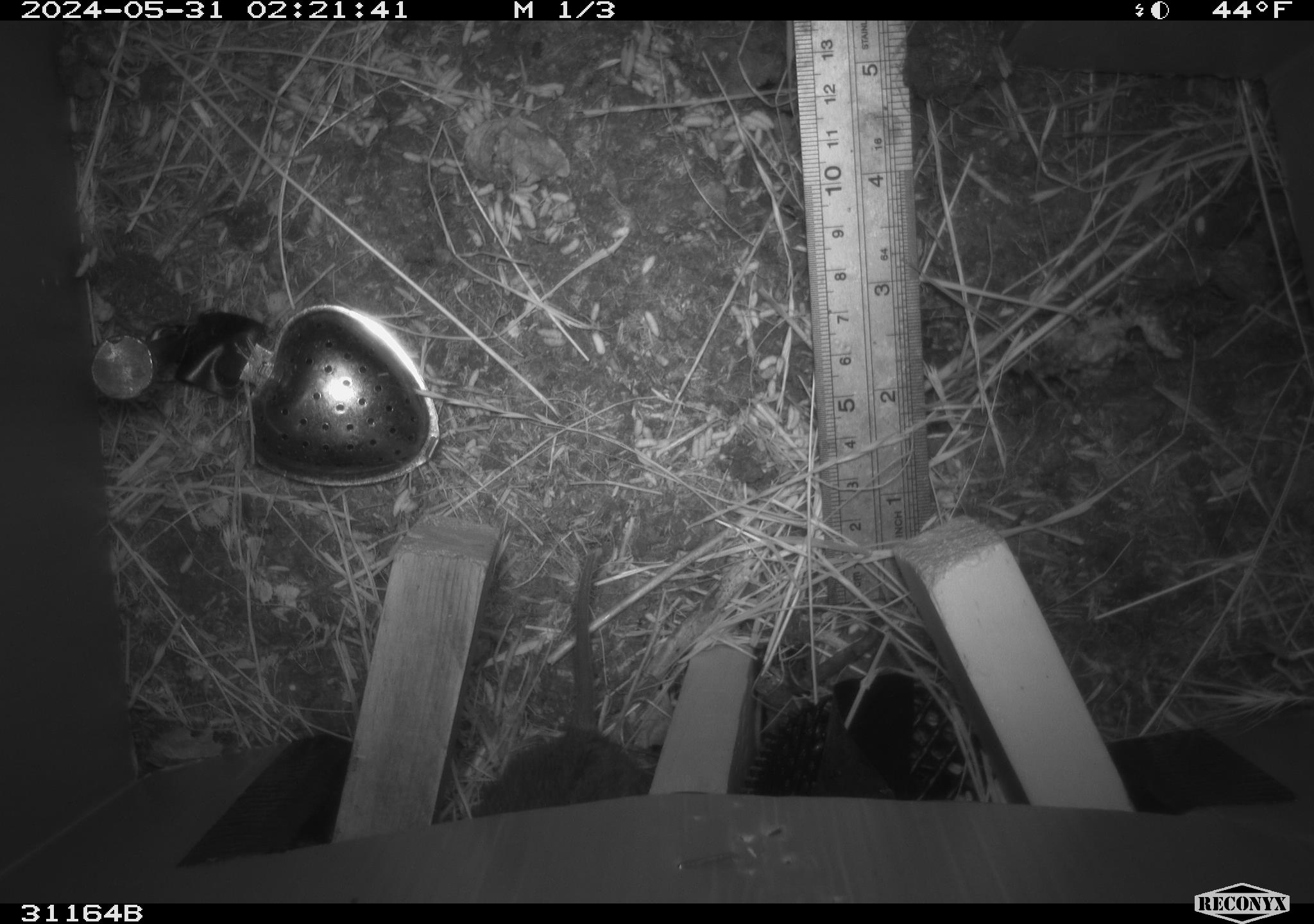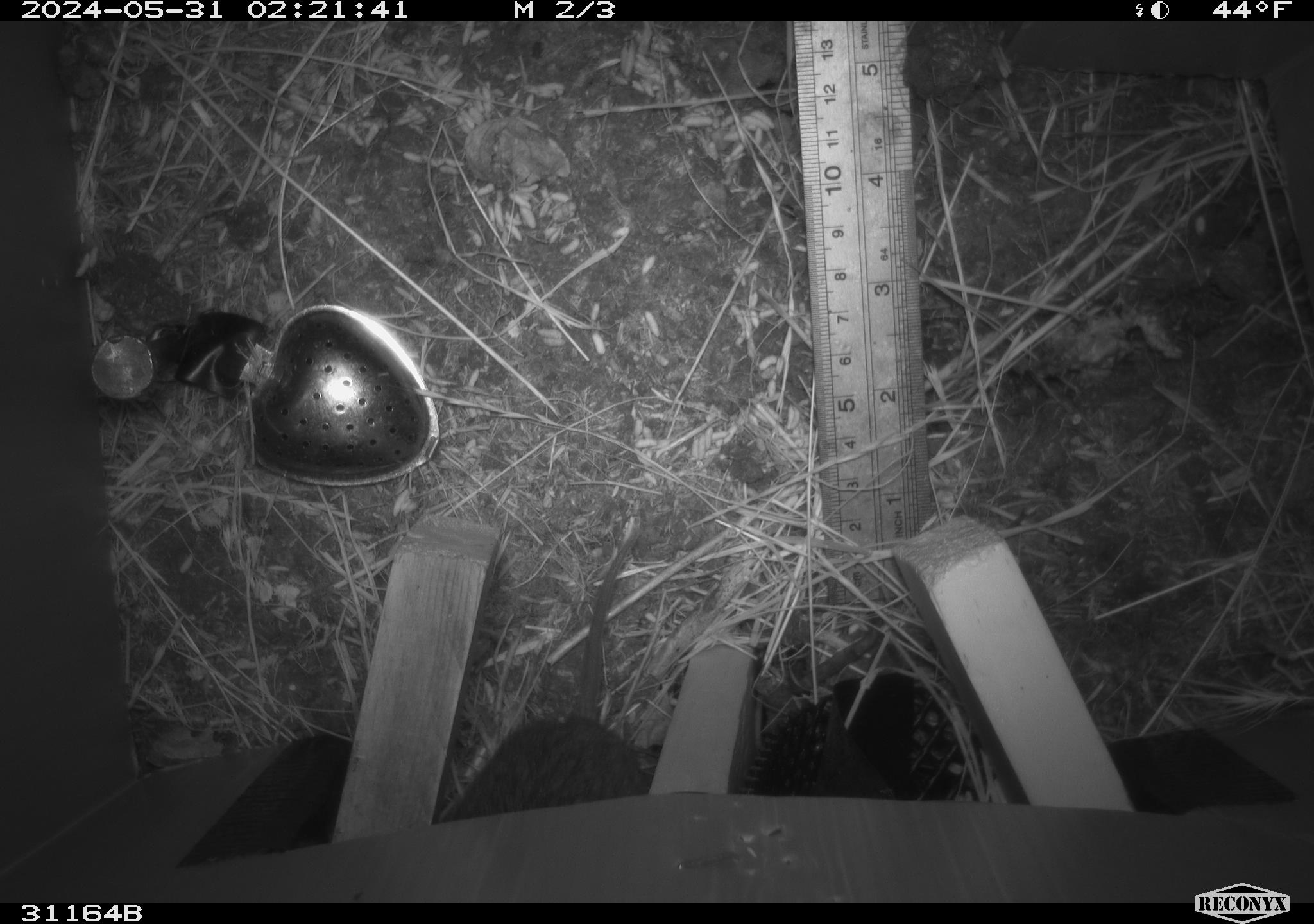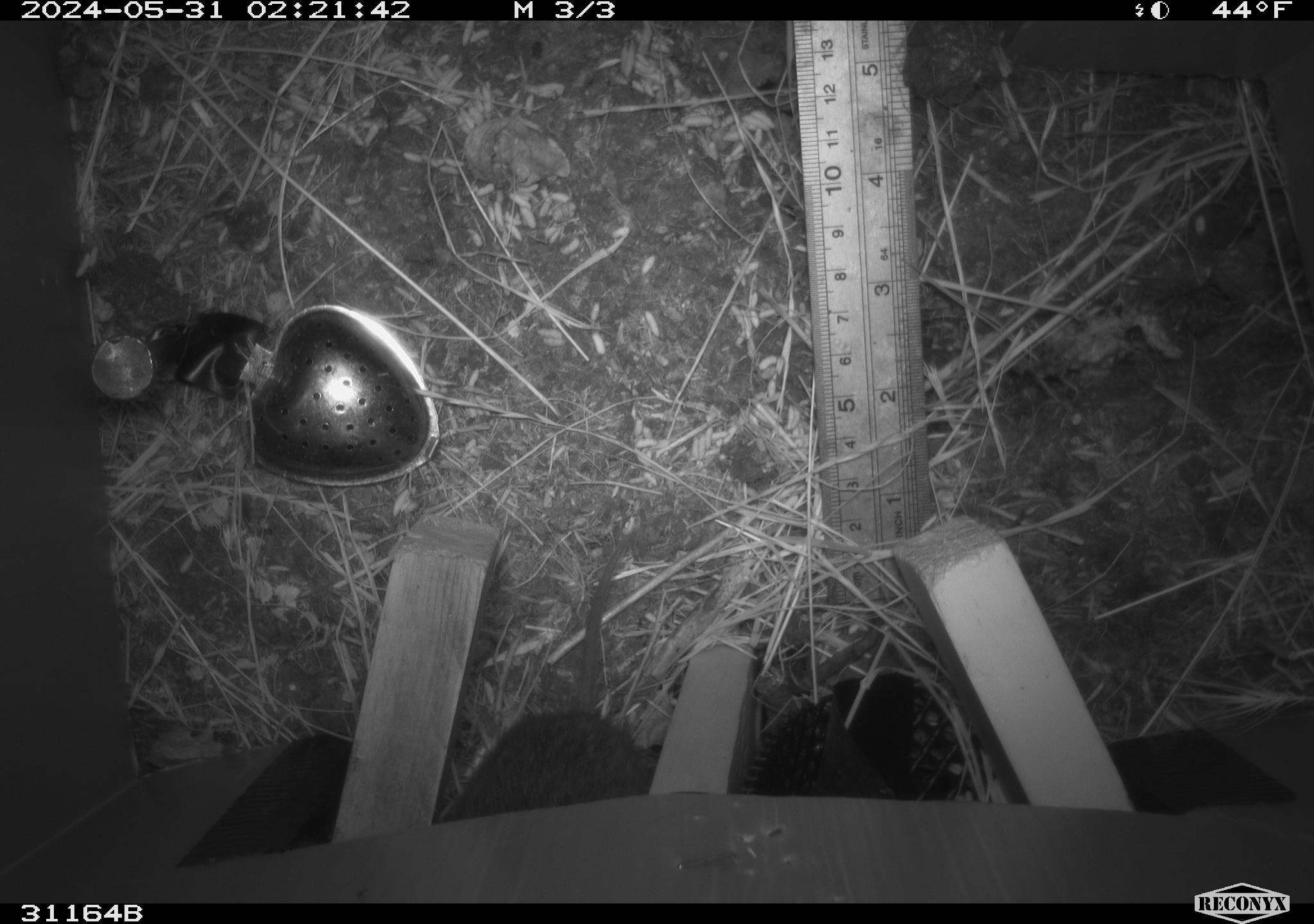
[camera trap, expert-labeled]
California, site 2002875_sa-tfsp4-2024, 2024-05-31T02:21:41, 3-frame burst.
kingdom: Animalia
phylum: Chordata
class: Mammalia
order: Rodentia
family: Cricetidae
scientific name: Arvicolinae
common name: voles, lemmings, and muskrats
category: arvicolinae subfamily